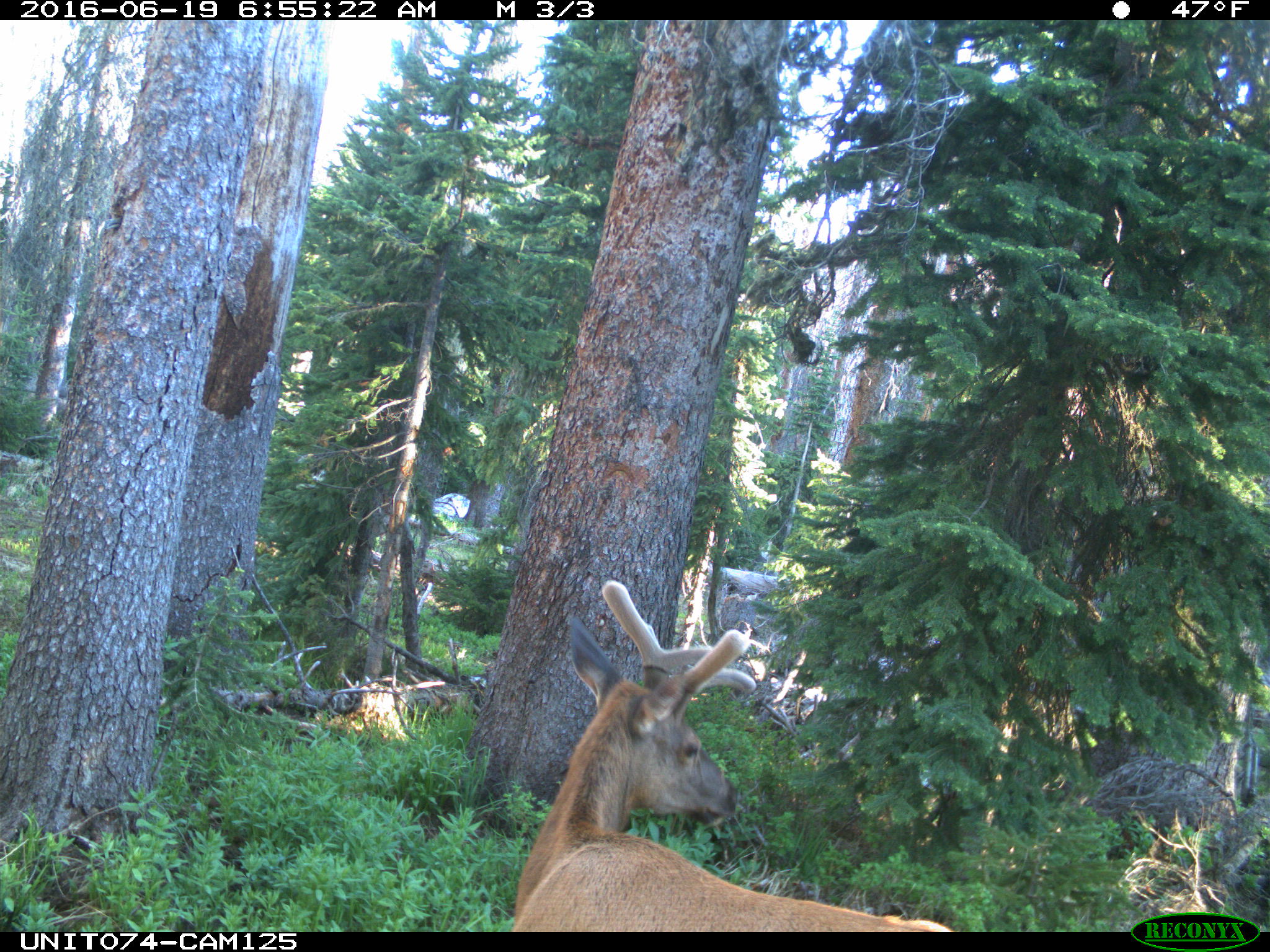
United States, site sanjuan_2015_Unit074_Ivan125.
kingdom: Animalia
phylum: Chordata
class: Mammalia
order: Artiodactyla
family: Cervidae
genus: Cervus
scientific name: Cervus elaphus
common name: red deer